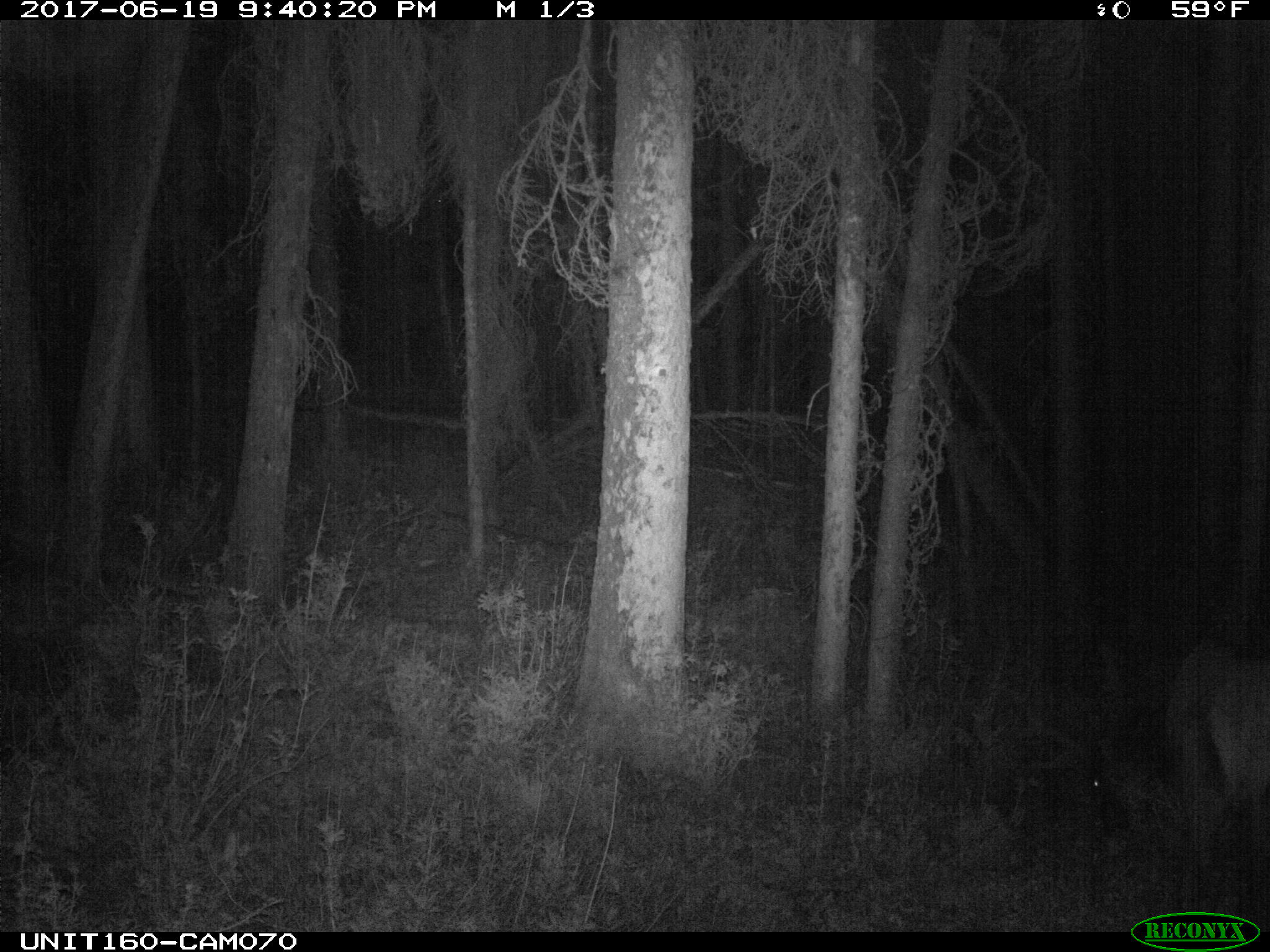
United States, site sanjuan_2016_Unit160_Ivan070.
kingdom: Animalia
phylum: Chordata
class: Mammalia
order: Artiodactyla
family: Cervidae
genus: Cervus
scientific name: Cervus elaphus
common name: red deer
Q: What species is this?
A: Cervus elaphus (red deer).